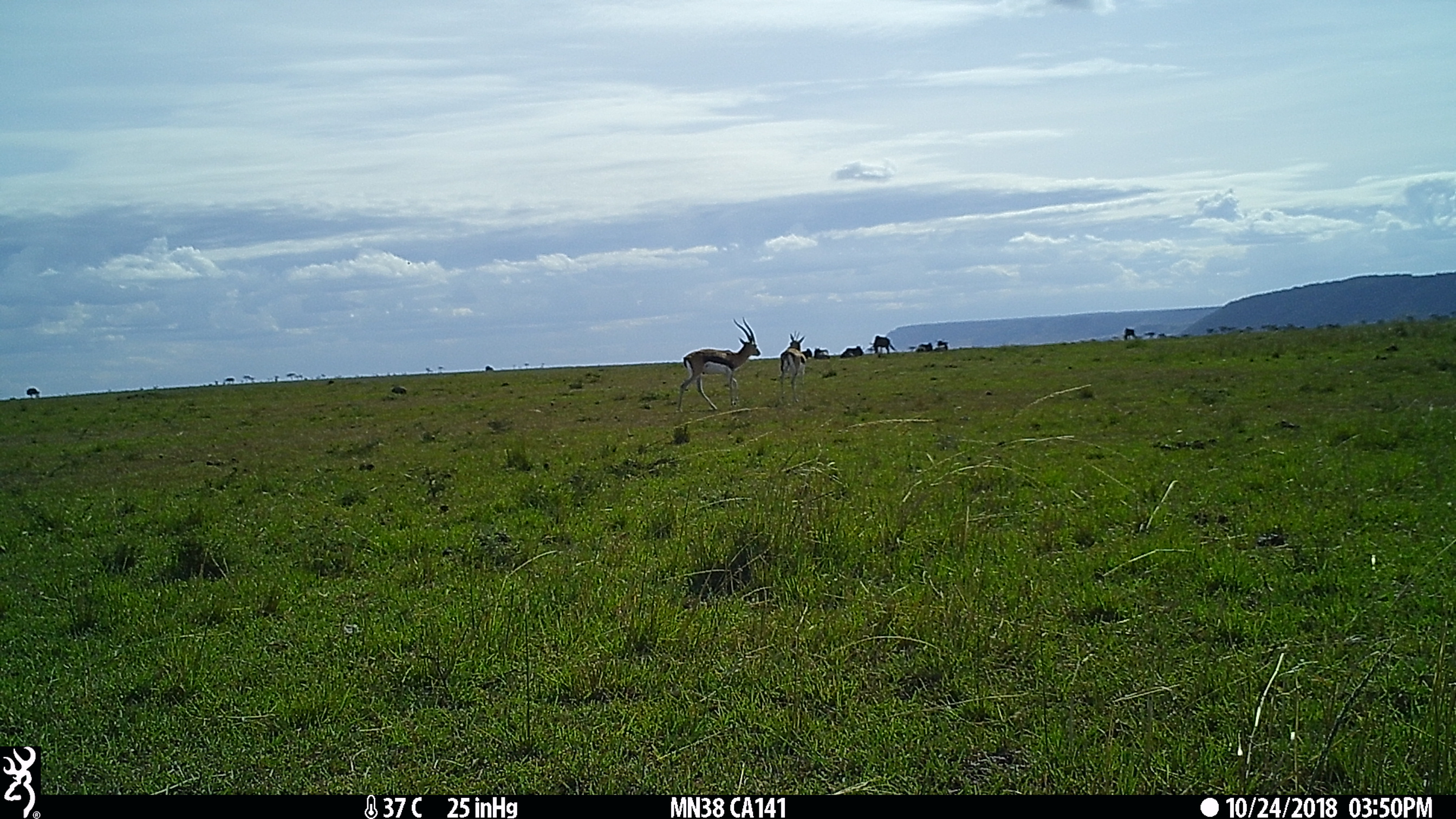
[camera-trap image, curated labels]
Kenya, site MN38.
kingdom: Animalia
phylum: Chordata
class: Mammalia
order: Artiodactyla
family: Bovidae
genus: Eudorcas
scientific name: Eudorcas thomsonii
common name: thomon's gazelle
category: gazelle thomsons